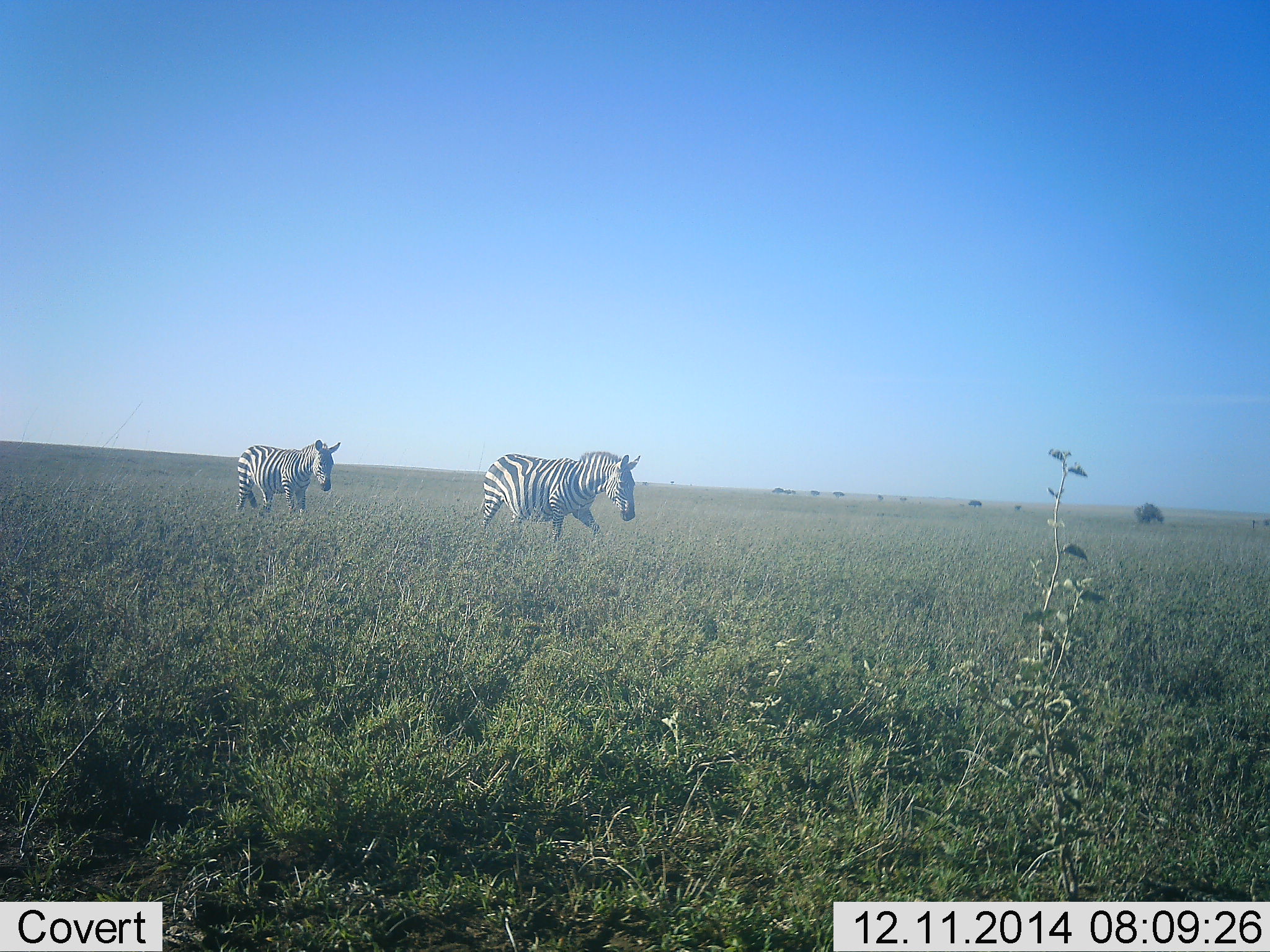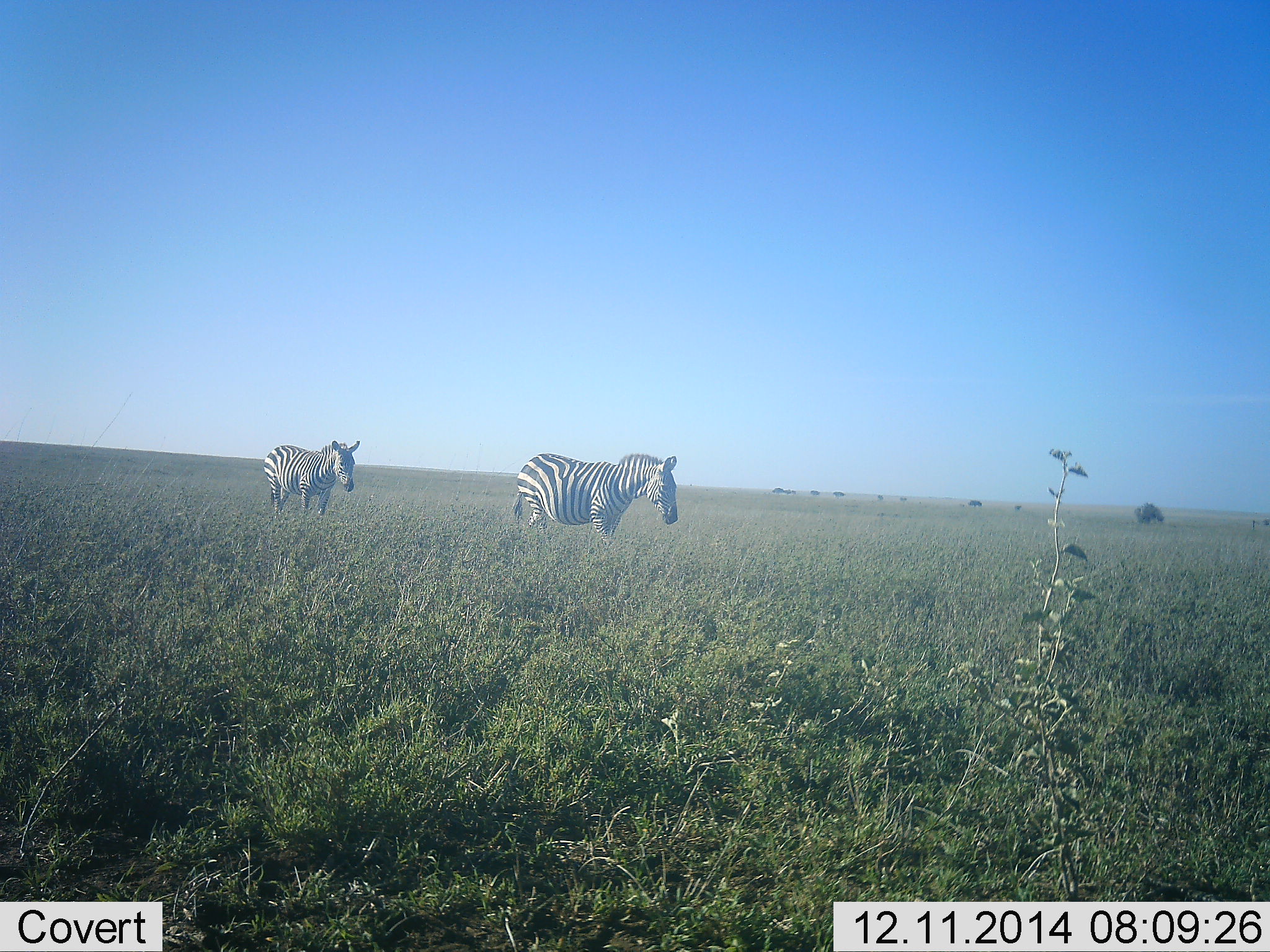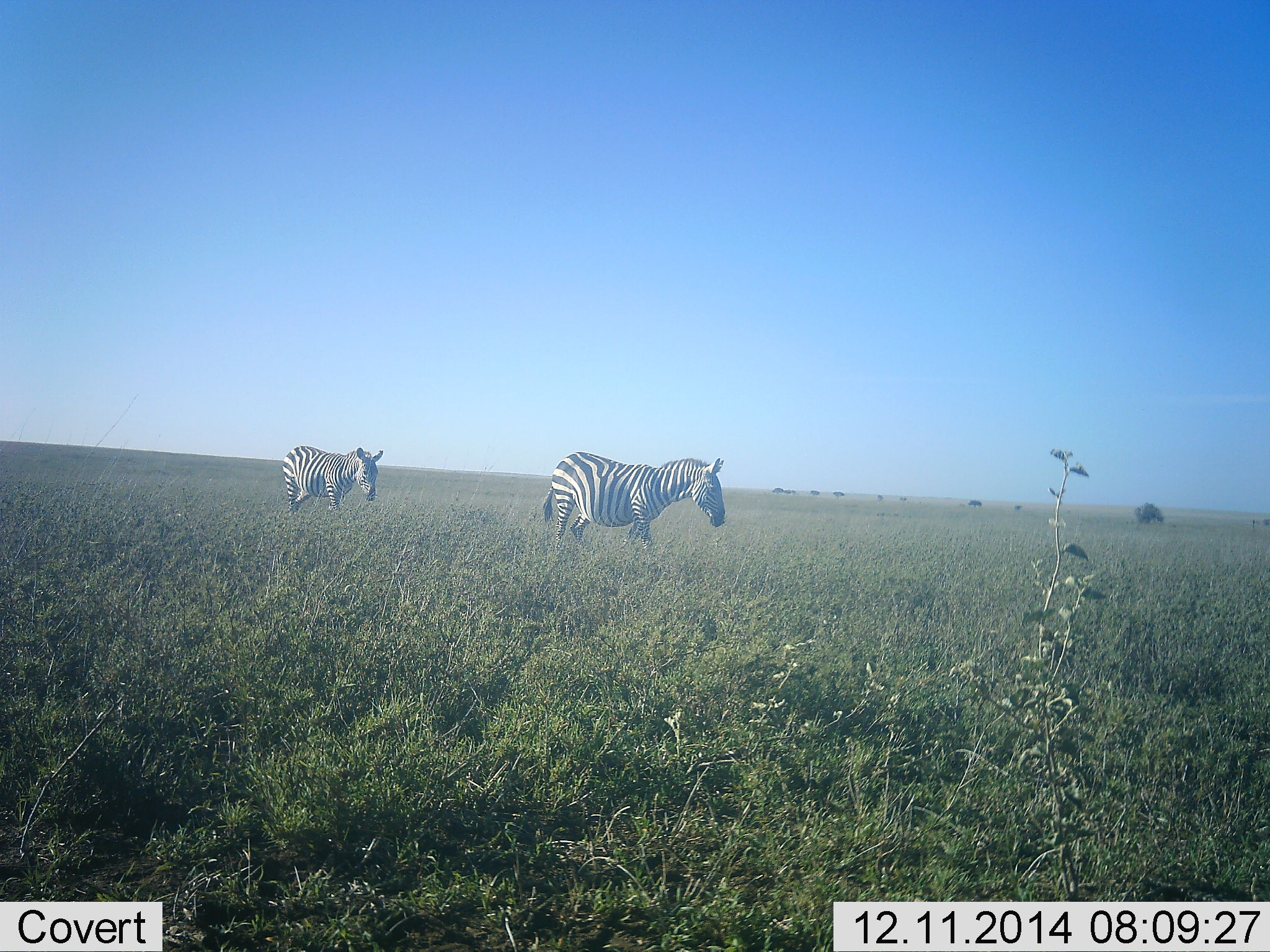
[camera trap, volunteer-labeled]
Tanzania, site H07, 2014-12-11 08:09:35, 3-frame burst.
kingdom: Animalia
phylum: Chordata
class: Mammalia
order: Perissodactyla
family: Equidae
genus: Equus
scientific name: Equus quagga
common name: plains zebra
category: zebra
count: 2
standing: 8%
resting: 0%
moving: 92%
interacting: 0%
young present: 0%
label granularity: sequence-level